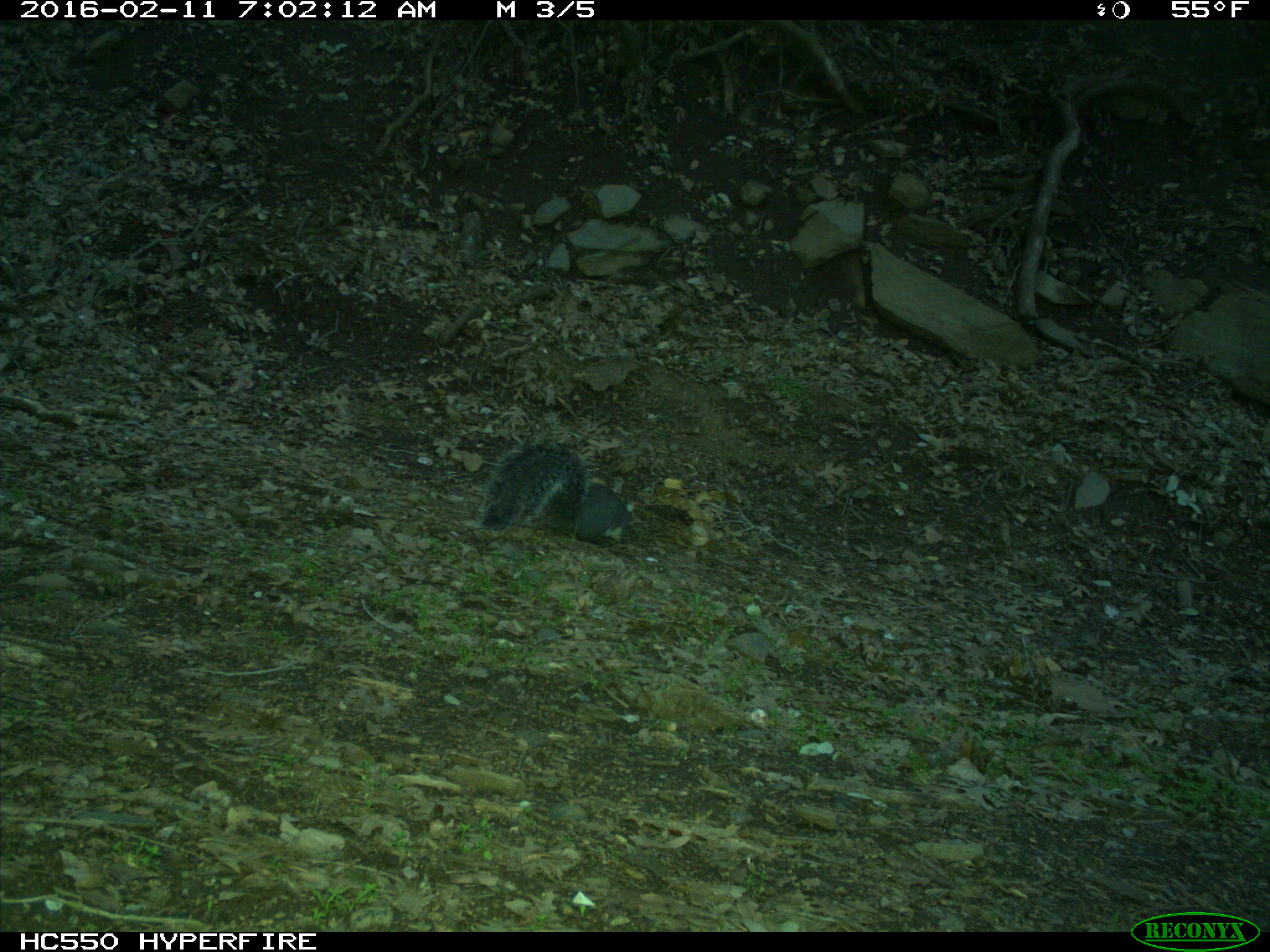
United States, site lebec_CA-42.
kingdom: Animalia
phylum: Chordata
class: Mammalia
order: Rodentia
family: Sciuridae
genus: Sciurus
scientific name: Sciurus carolinensis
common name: eastern gray squirrel